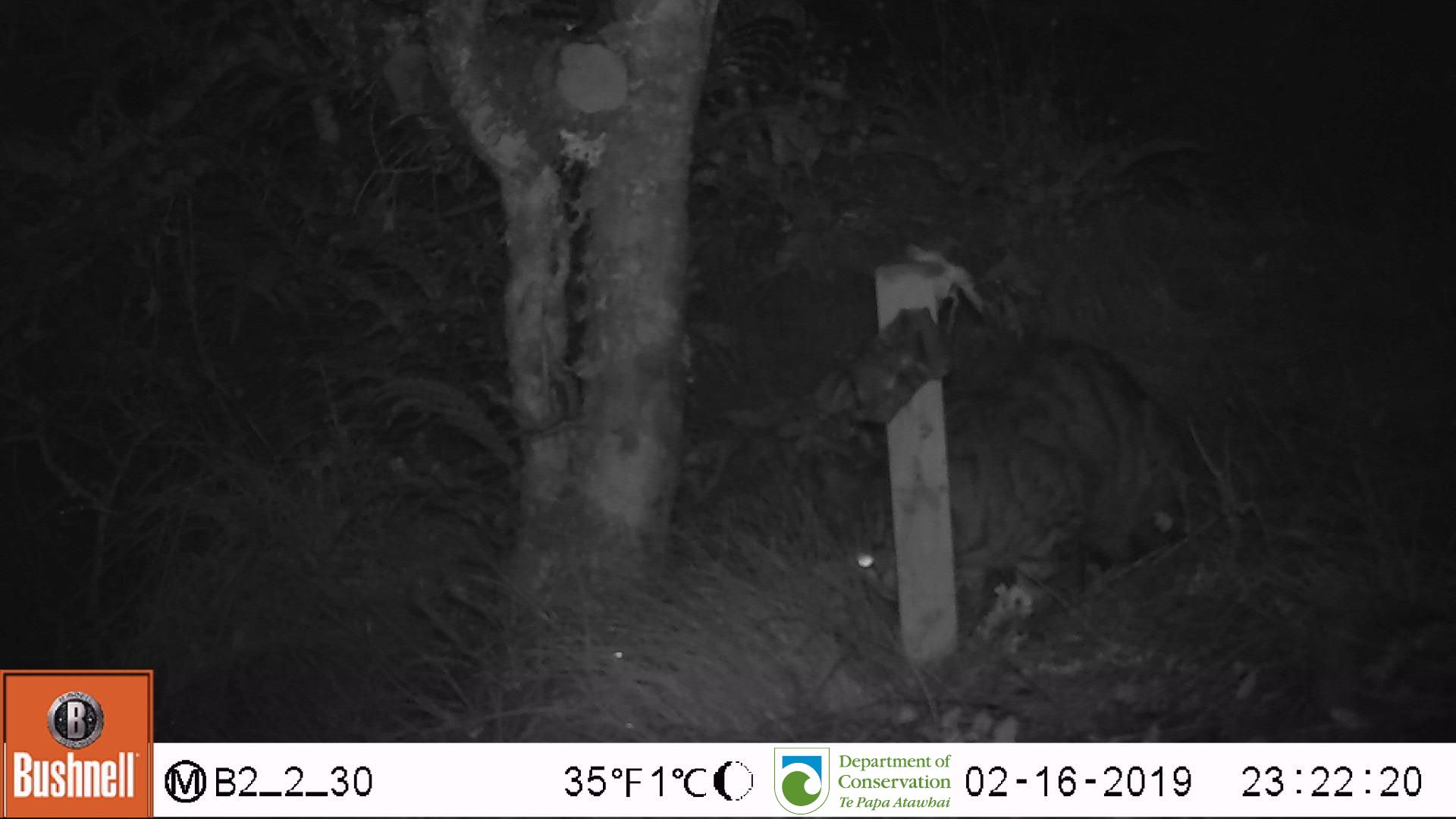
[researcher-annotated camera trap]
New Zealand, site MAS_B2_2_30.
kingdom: Animalia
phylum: Chordata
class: Mammalia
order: Carnivora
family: Felidae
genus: Felis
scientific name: Felis catus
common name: domestic cat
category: cat